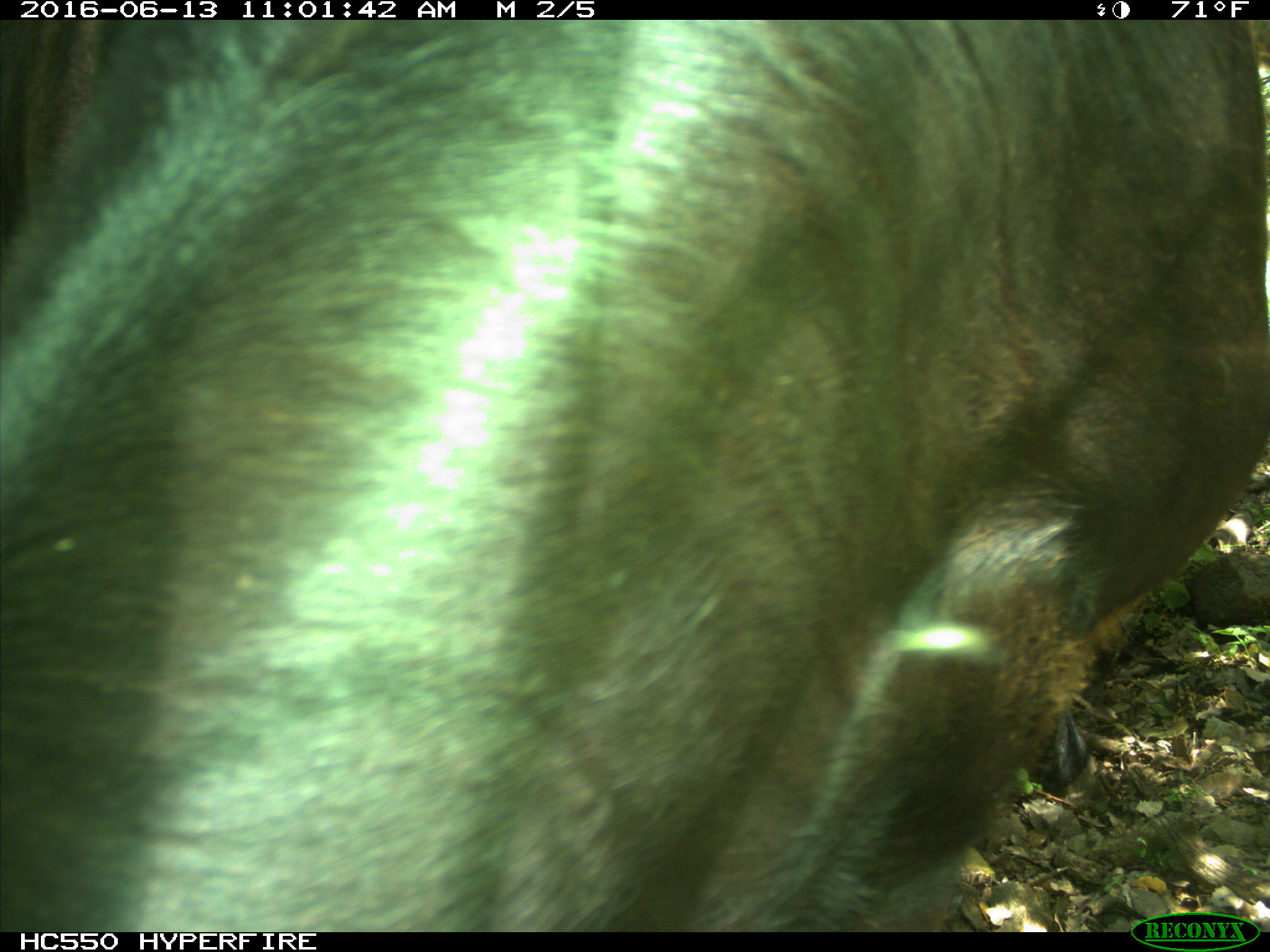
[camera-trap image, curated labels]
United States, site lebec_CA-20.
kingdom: Animalia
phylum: Chordata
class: Mammalia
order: Artiodactyla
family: Bovidae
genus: Bos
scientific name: Bos taurus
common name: domestic cow